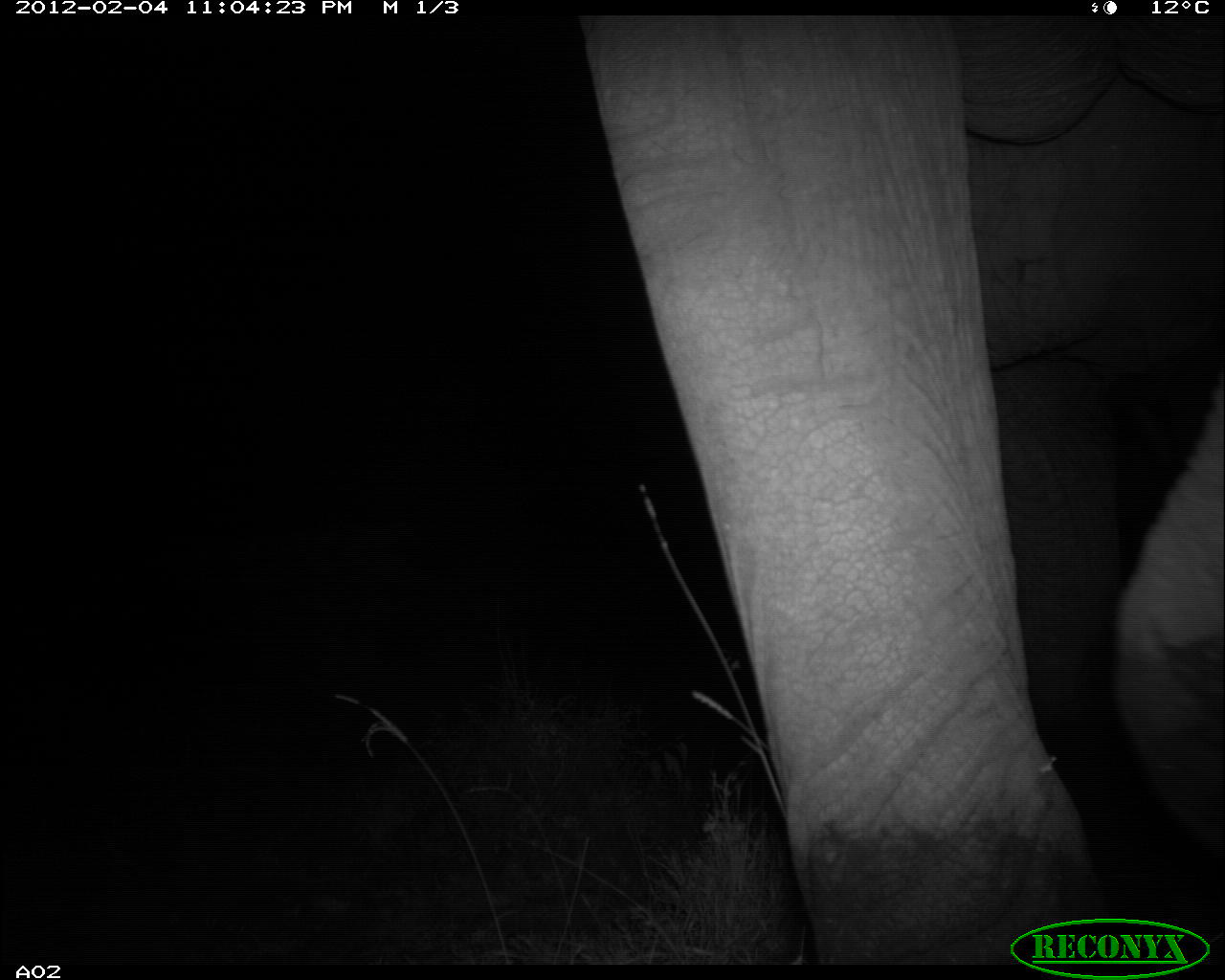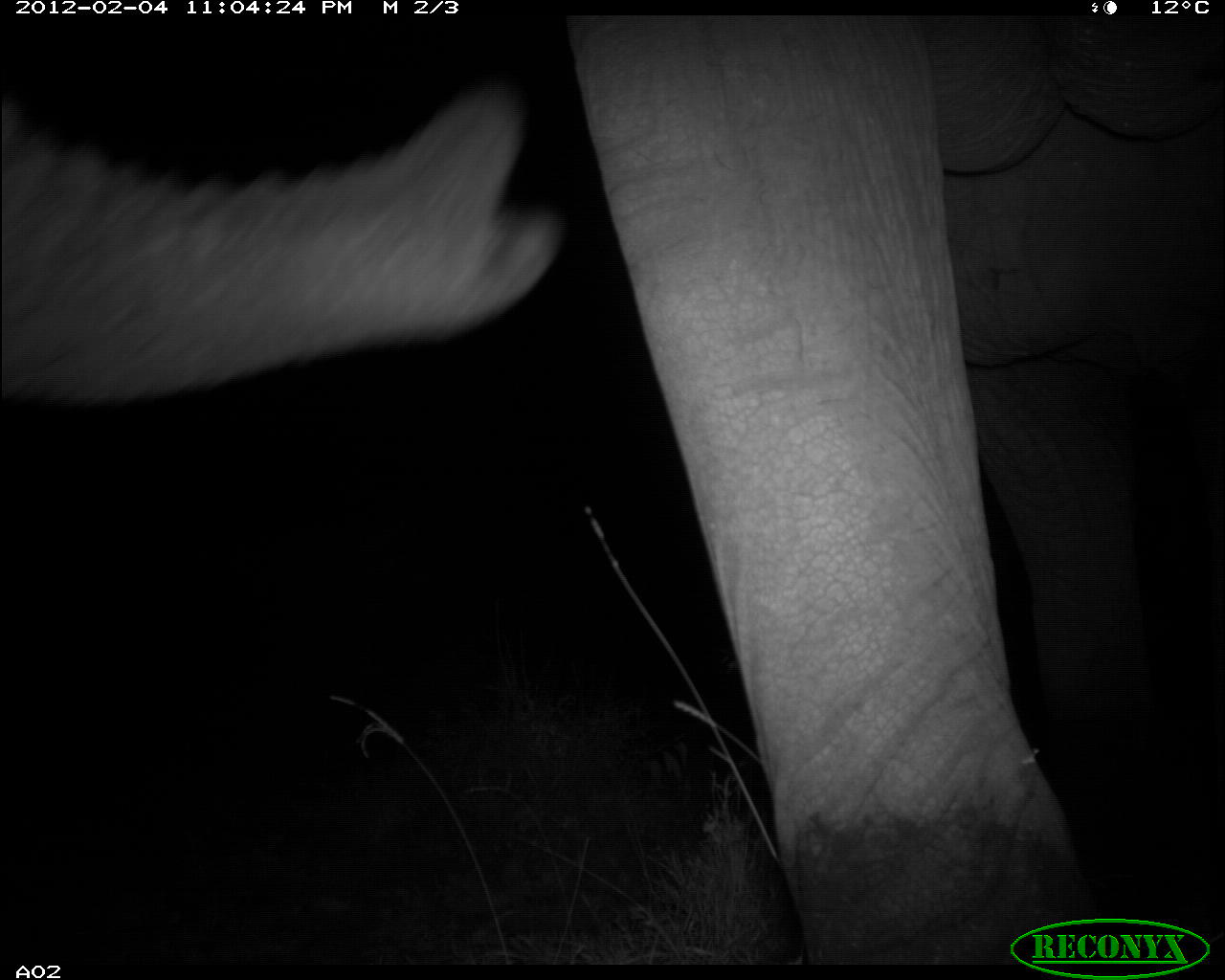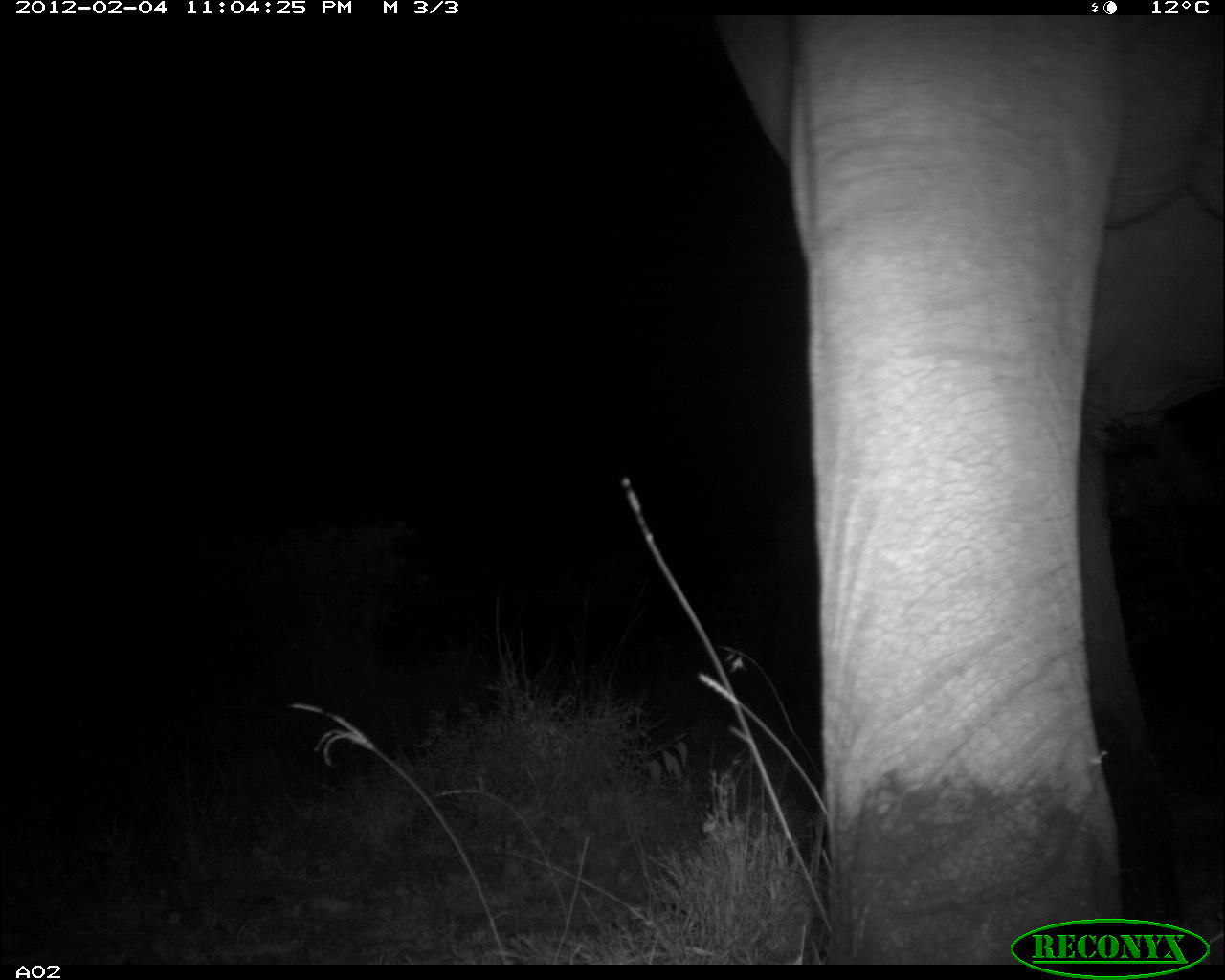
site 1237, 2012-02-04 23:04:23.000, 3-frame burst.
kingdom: Animalia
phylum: Chordata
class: Mammalia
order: Proboscidea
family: Elephantidae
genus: Loxodonta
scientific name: Loxodonta africana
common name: african bush elephant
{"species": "Loxodonta africana (african bush elephant)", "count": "1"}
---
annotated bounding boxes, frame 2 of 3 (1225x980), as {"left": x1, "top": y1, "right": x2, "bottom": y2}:
loxodonta africana: {"left": 1, "top": 18, "right": 1225, "bottom": 964}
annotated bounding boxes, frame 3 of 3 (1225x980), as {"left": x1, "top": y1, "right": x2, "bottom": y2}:
loxodonta africana: {"left": 716, "top": 12, "right": 1225, "bottom": 965}